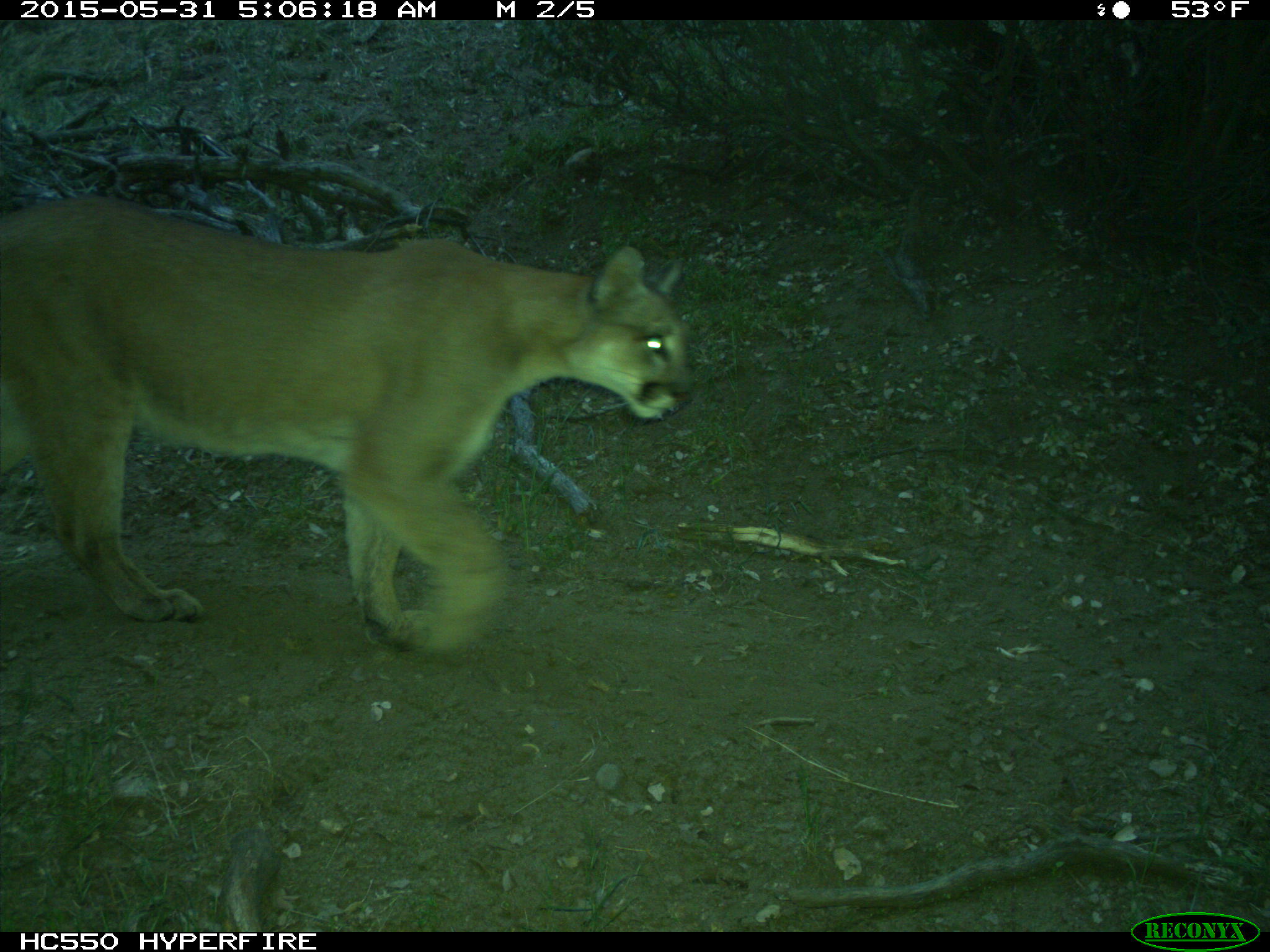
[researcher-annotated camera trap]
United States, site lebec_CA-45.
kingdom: Animalia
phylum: Chordata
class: Mammalia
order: Carnivora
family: Felidae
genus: Puma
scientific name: Puma concolor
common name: mountain lion